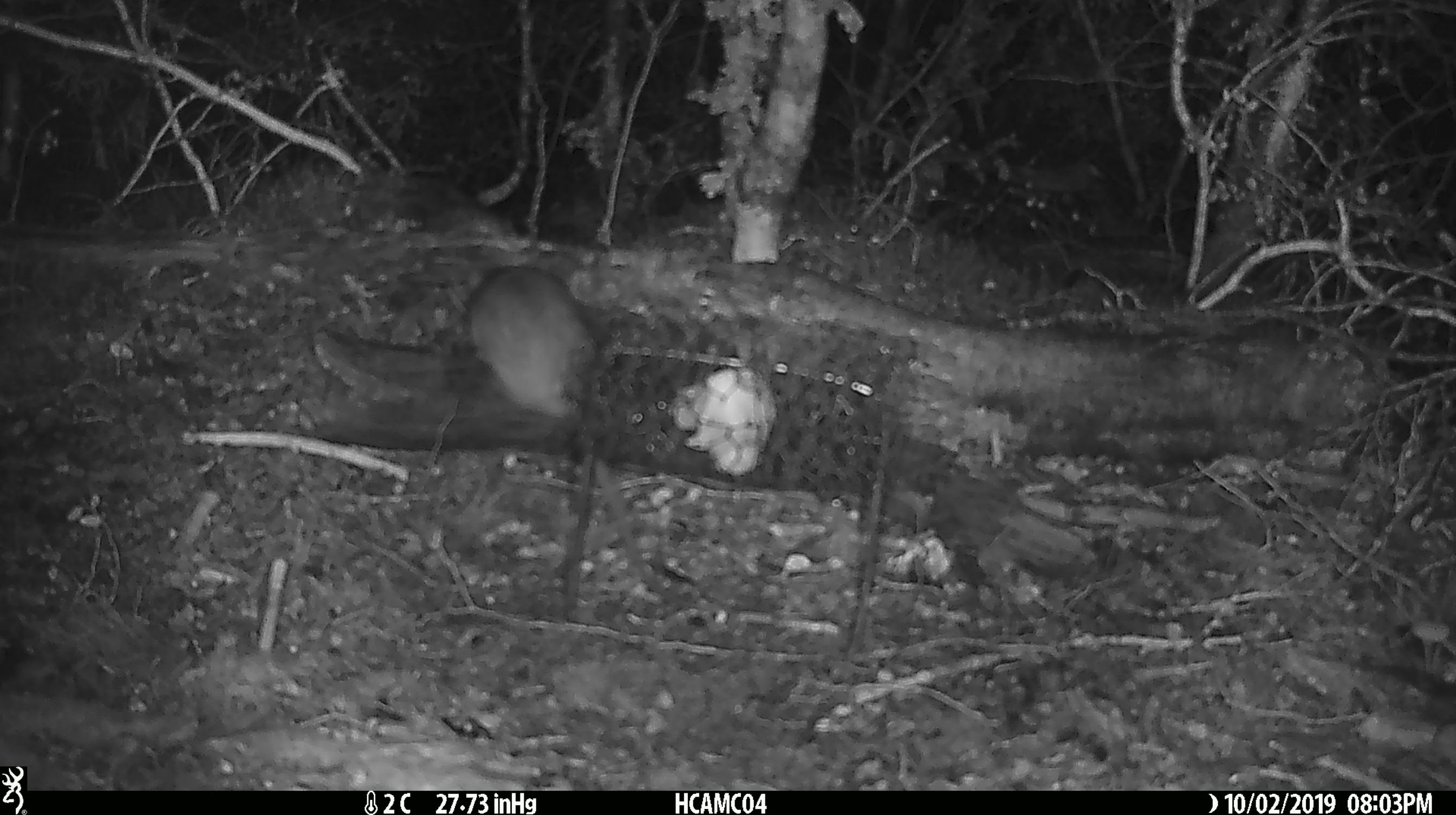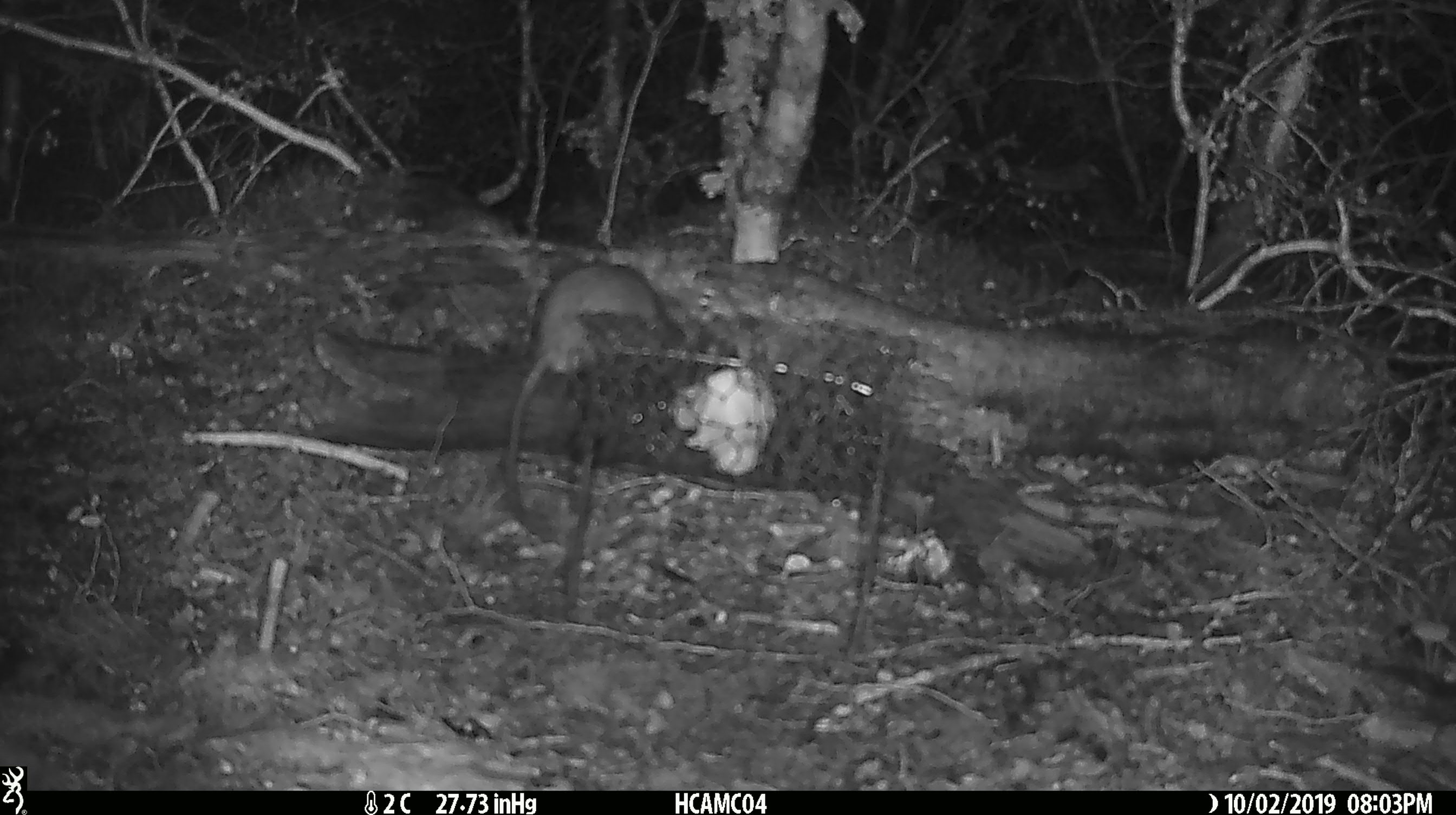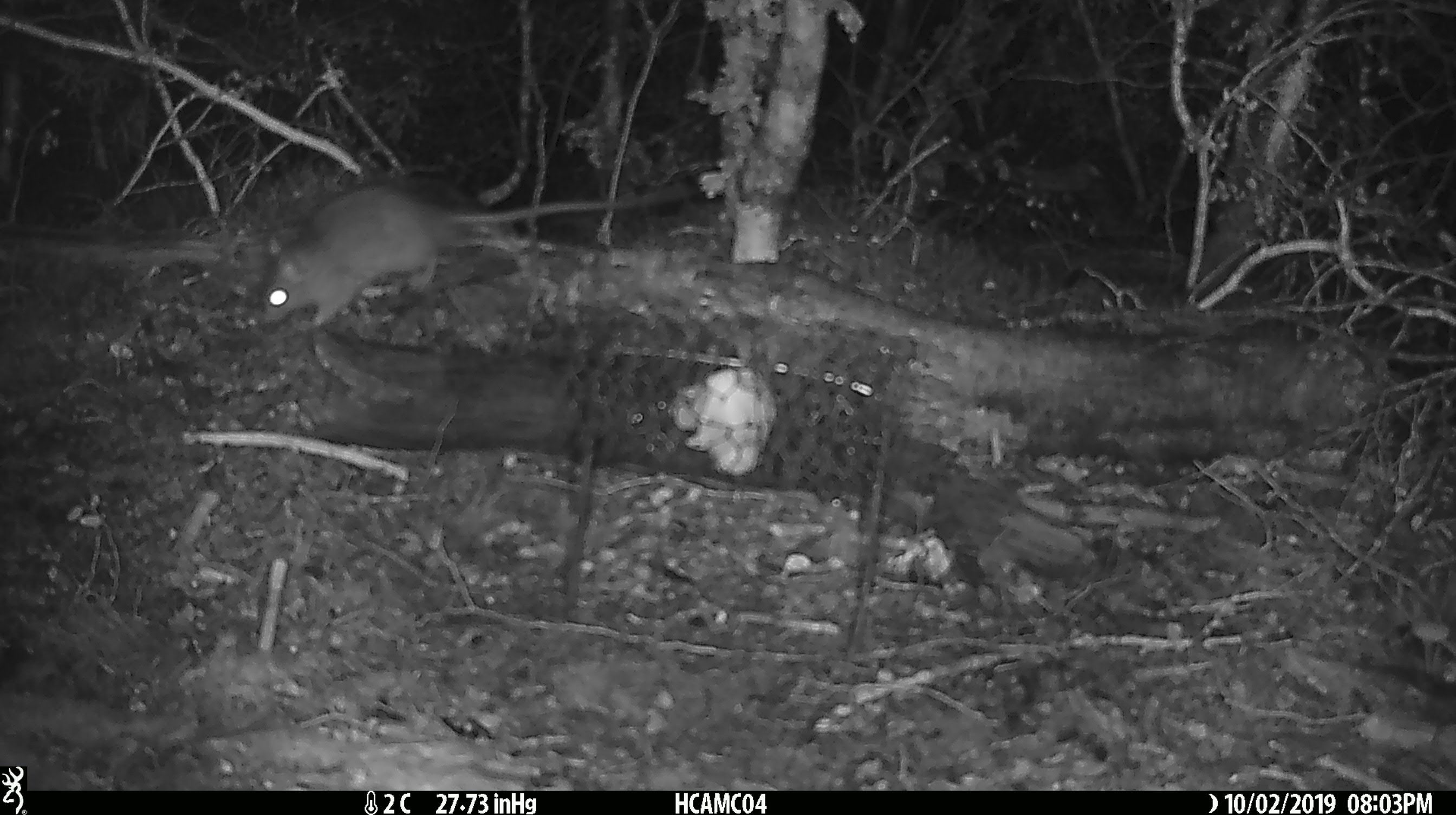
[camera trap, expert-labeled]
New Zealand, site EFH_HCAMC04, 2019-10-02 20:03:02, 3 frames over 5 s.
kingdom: Animalia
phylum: Chordata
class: Mammalia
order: Rodentia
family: Muridae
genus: Rattus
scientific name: Rattus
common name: rat